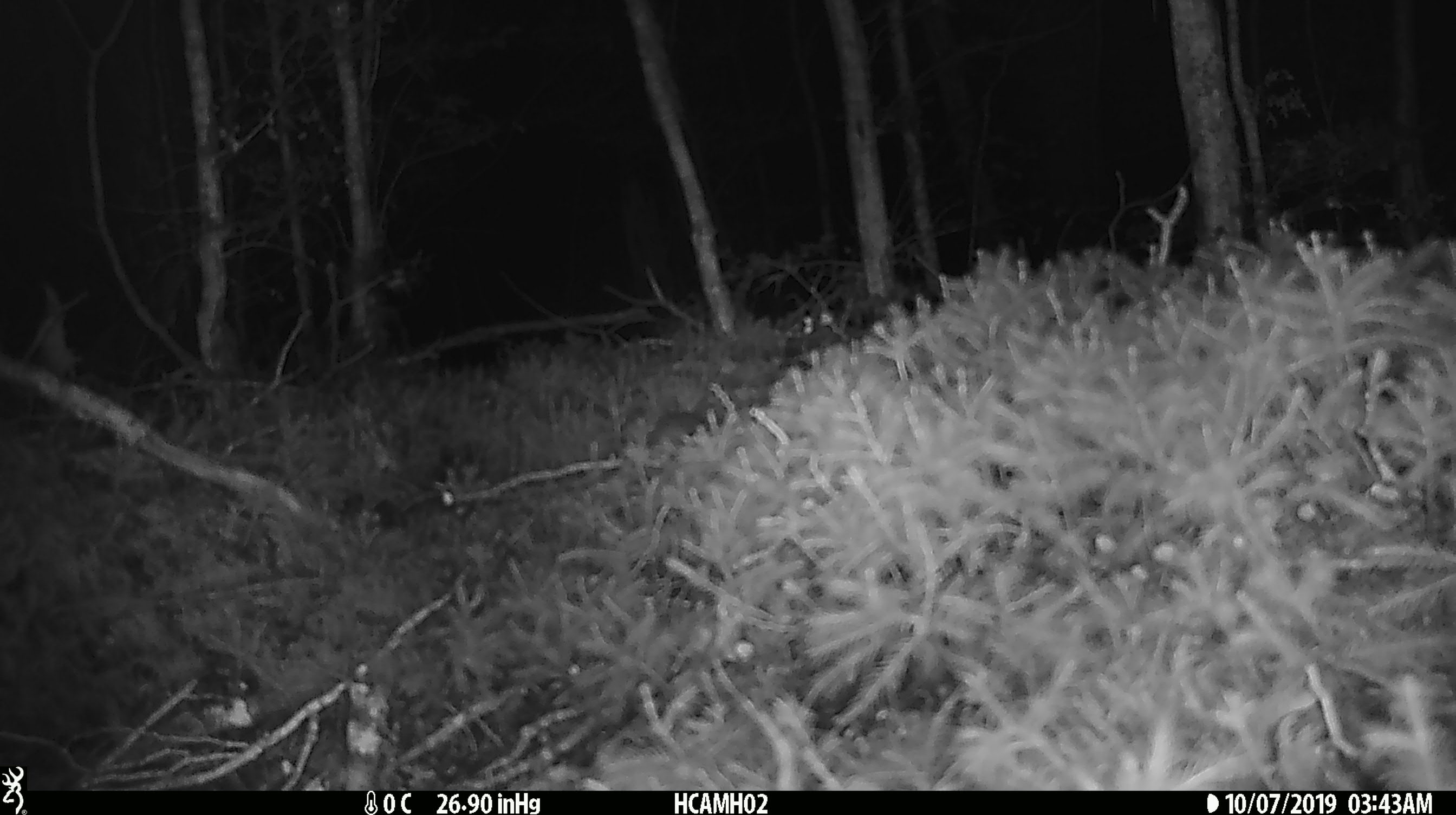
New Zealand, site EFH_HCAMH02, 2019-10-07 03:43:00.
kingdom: Animalia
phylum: Chordata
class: Mammalia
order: Rodentia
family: Muridae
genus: Mus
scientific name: Mus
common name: mouse